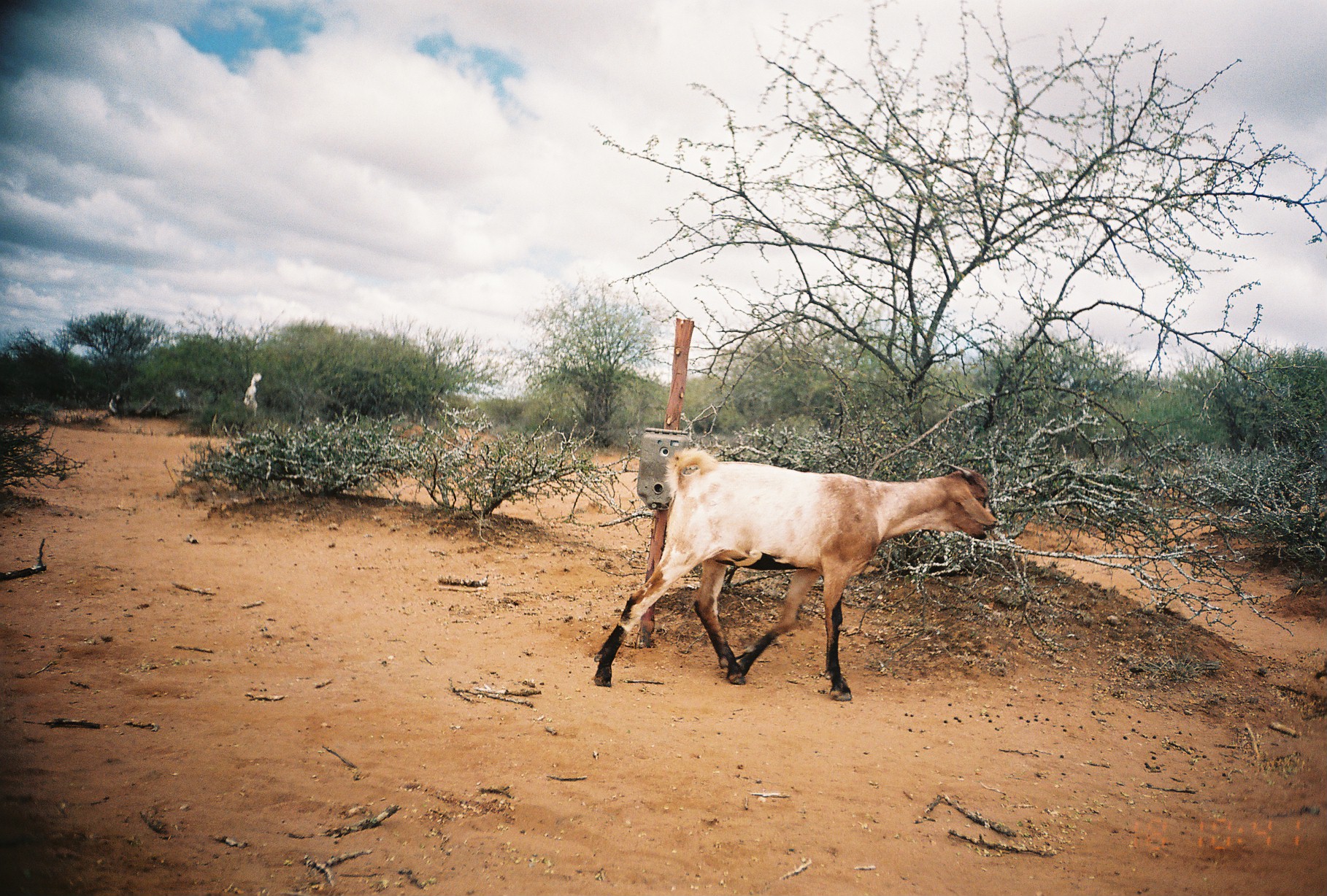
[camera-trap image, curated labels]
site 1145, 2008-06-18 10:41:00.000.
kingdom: Animalia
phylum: Chordata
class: Mammalia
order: Artiodactyla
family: Bovidae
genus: Capra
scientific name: Capra aegagrus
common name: wild goat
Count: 2.